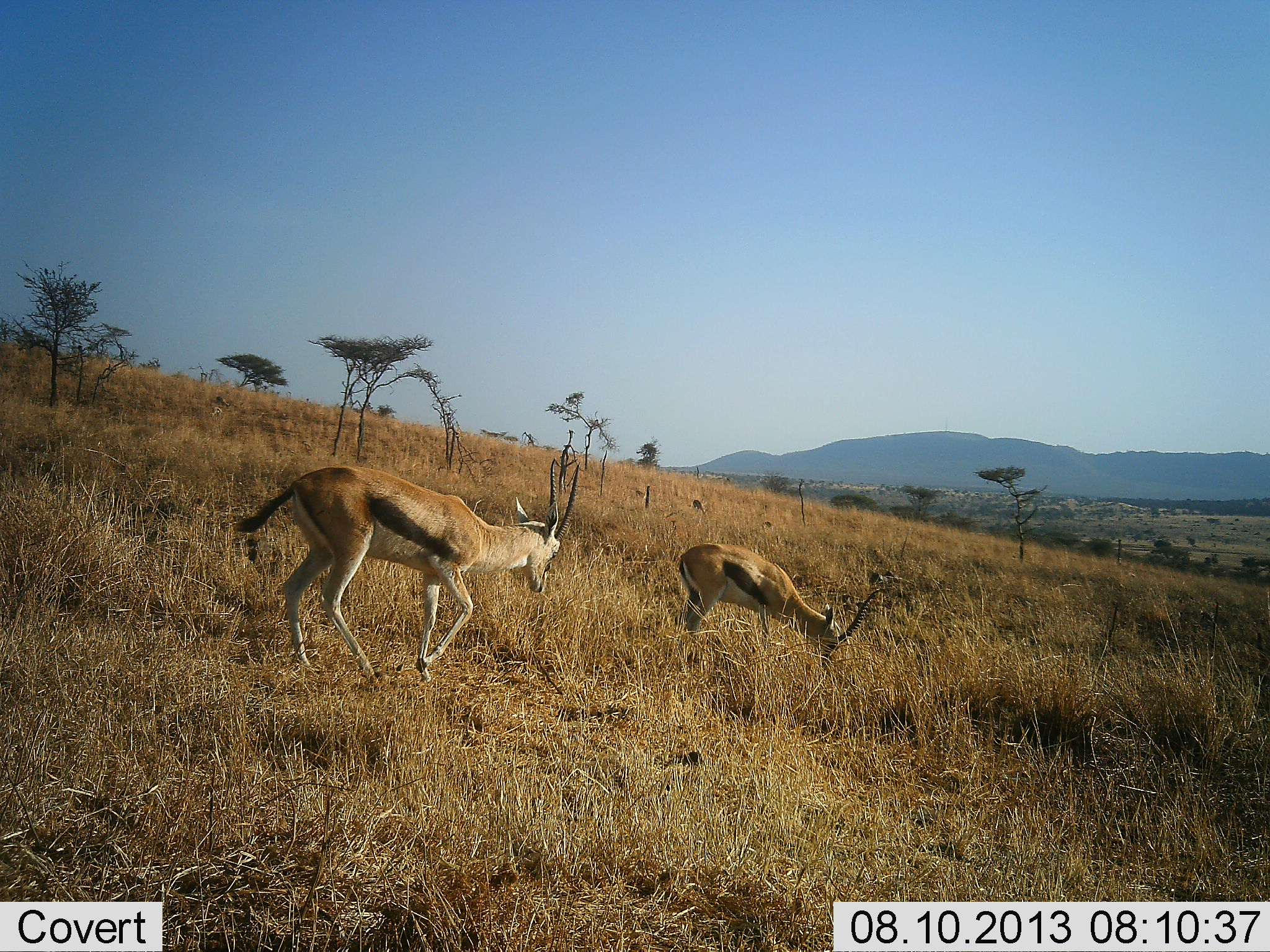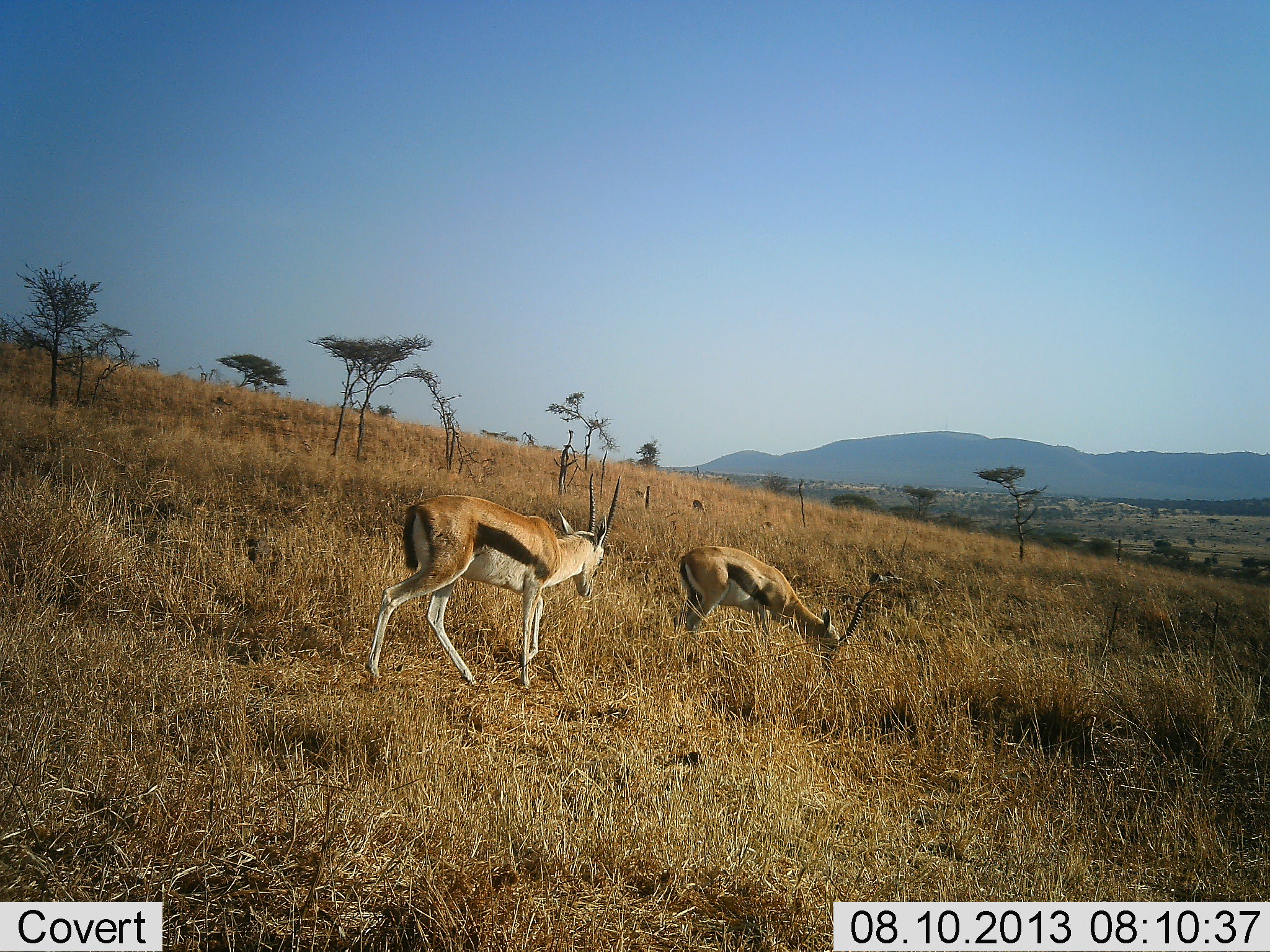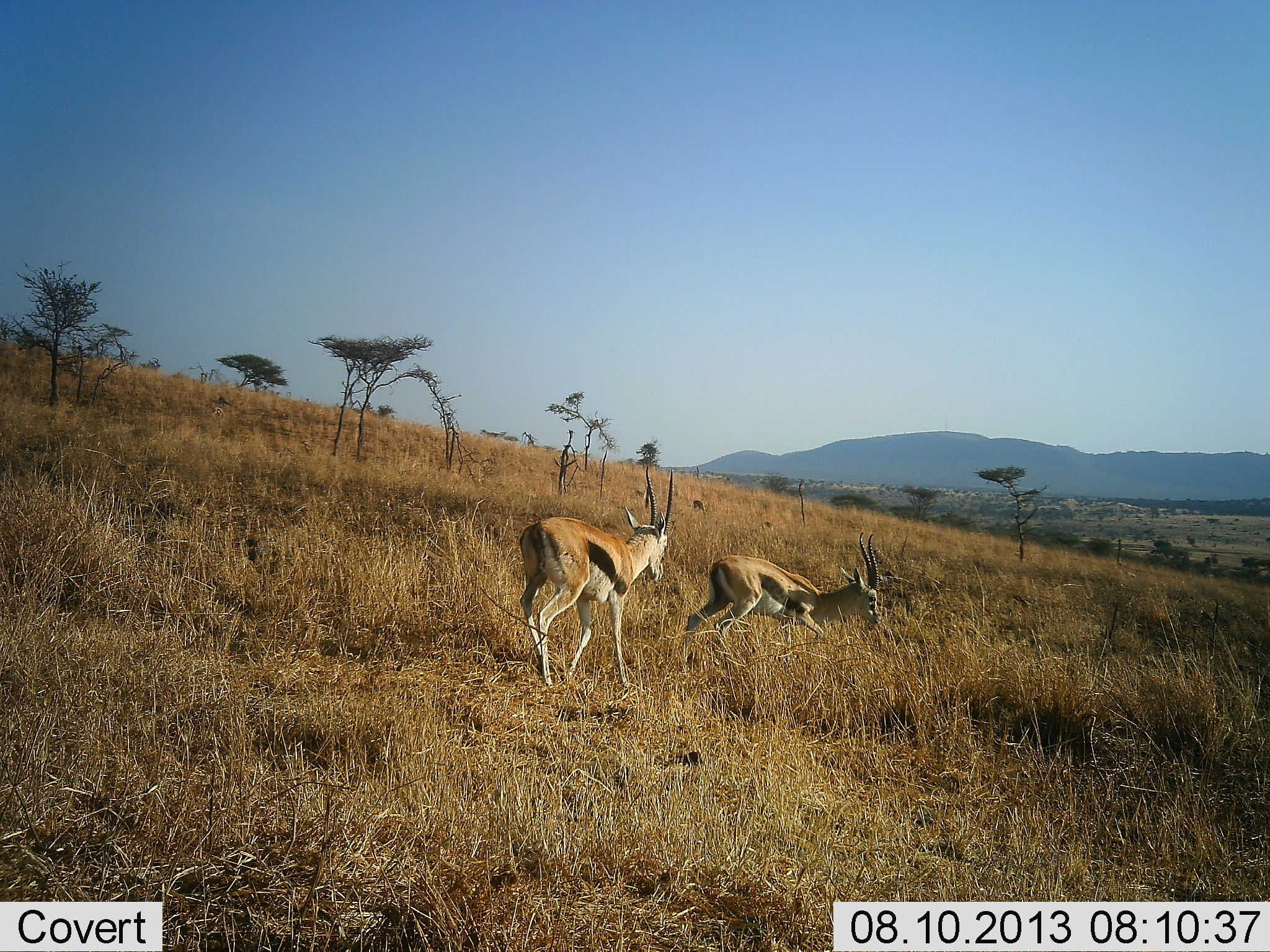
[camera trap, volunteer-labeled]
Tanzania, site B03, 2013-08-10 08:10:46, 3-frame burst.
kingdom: Animalia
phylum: Chordata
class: Mammalia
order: Artiodactyla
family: Bovidae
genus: Eudorcas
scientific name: Eudorcas thomsonii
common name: thomson's gazelle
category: gazellethomsons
Gazellethomsons (thomson's gazelle) (Eudorcas thomsonii), count 2. Behavior (volunteer vote fractions): standing 30%, resting 0%, moving 70%, interacting 0%. Young present (vote fraction): 0%. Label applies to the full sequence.